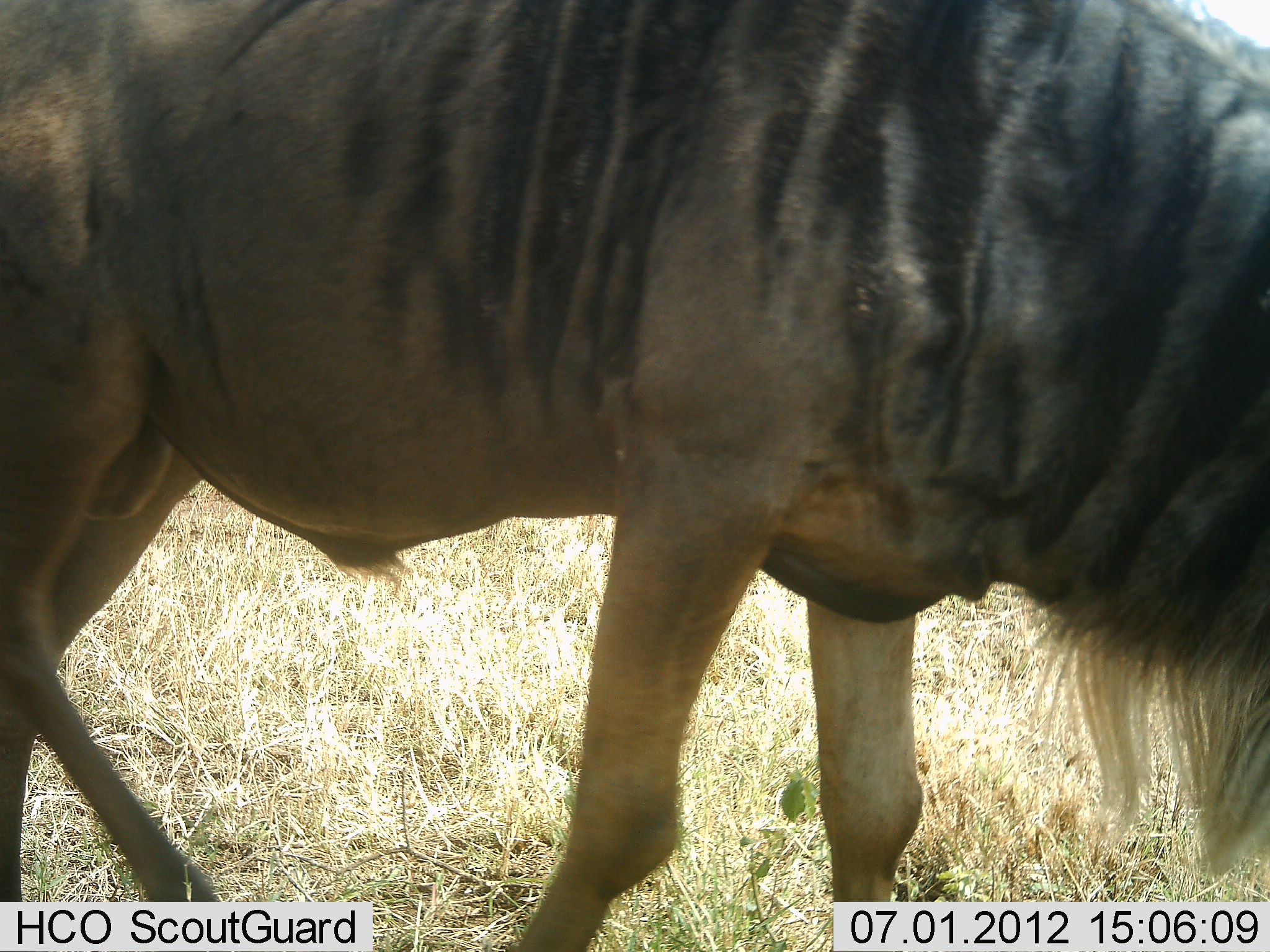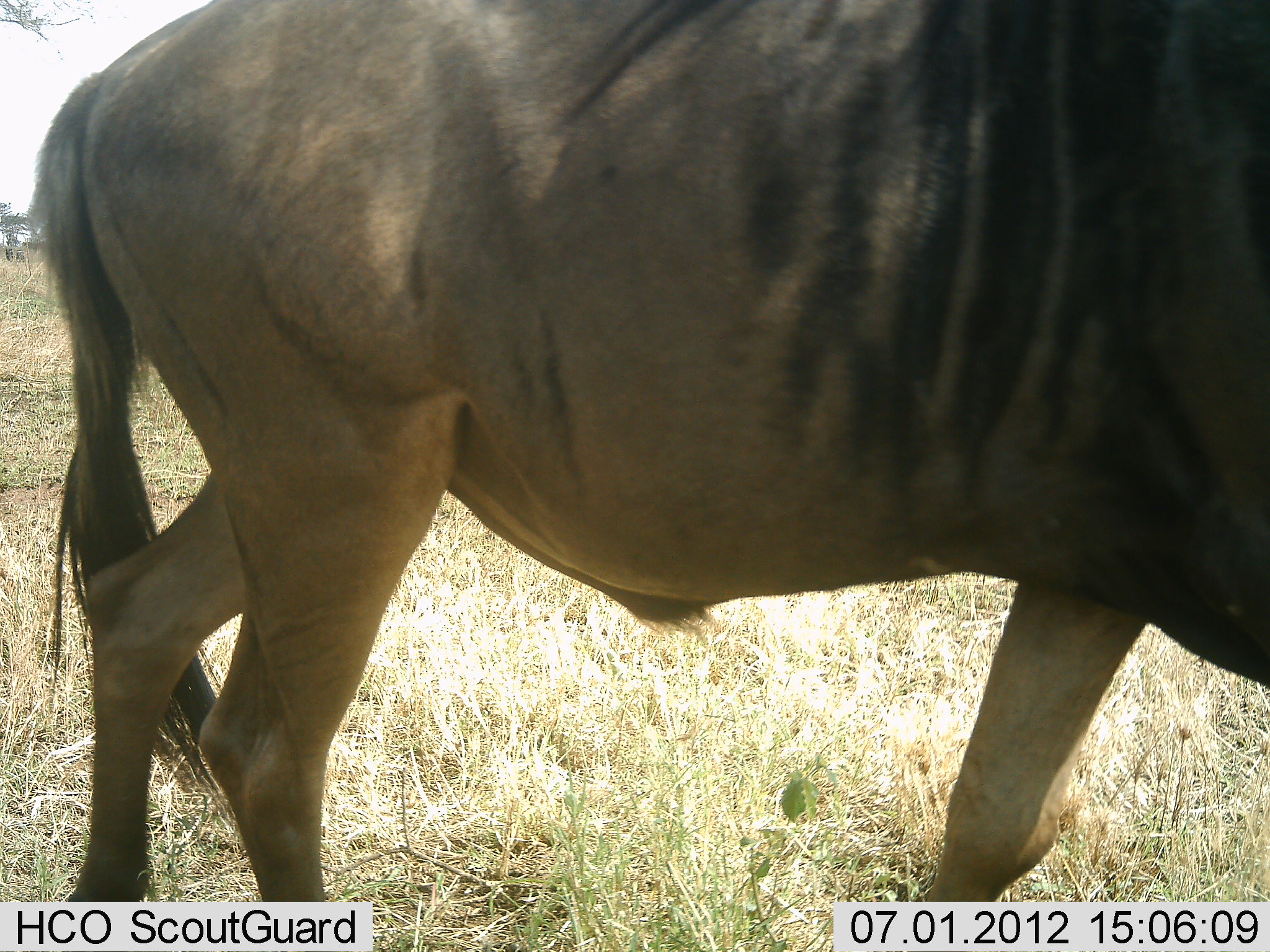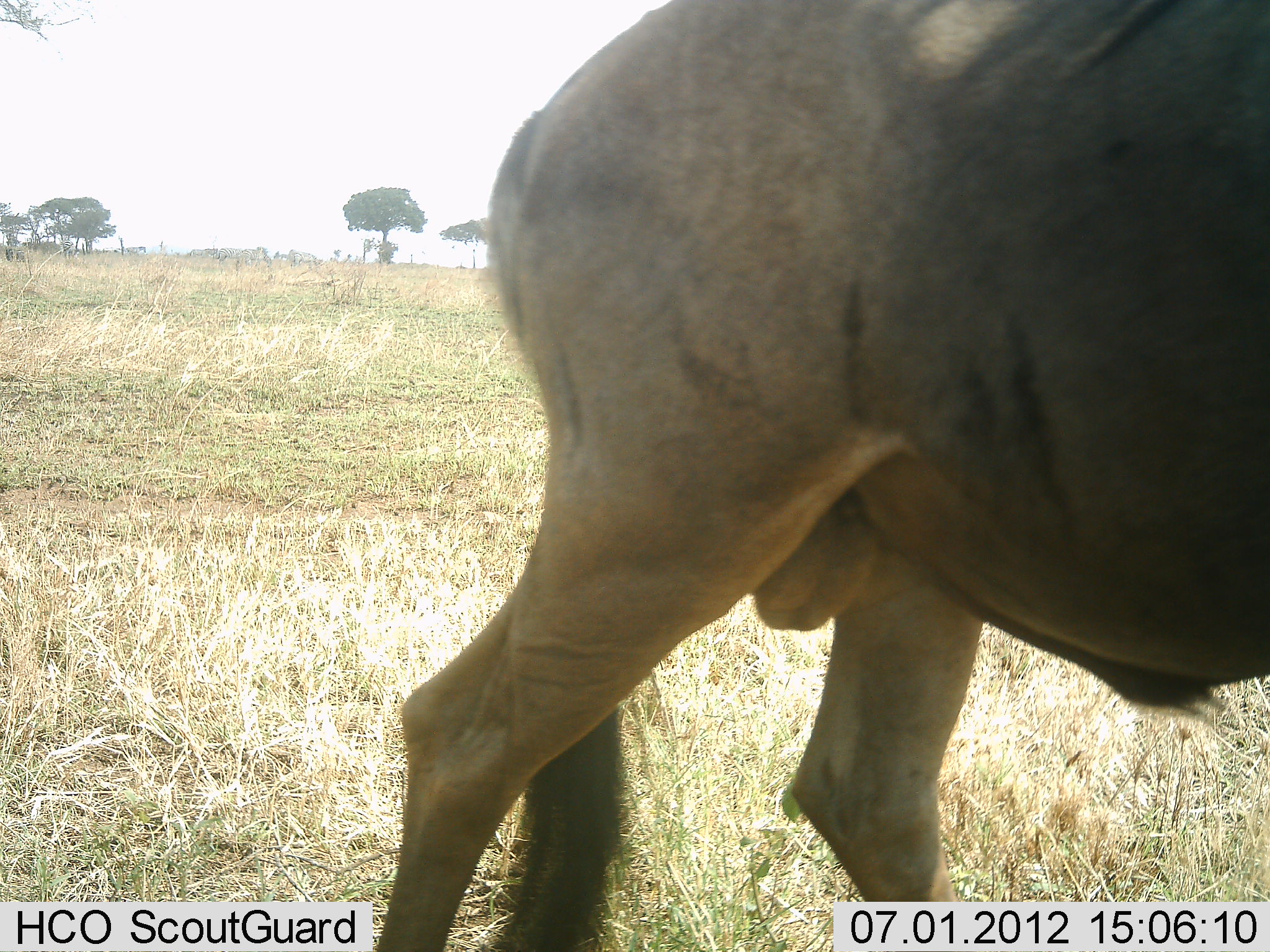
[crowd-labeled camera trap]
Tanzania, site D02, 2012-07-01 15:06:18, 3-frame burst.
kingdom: Animalia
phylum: Chordata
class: Mammalia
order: Artiodactyla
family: Bovidae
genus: Connochaetes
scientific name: Connochaetes taurinus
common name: blue wildebeest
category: wildebeest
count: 1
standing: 0%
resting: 0%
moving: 90%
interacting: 0%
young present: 0%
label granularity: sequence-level